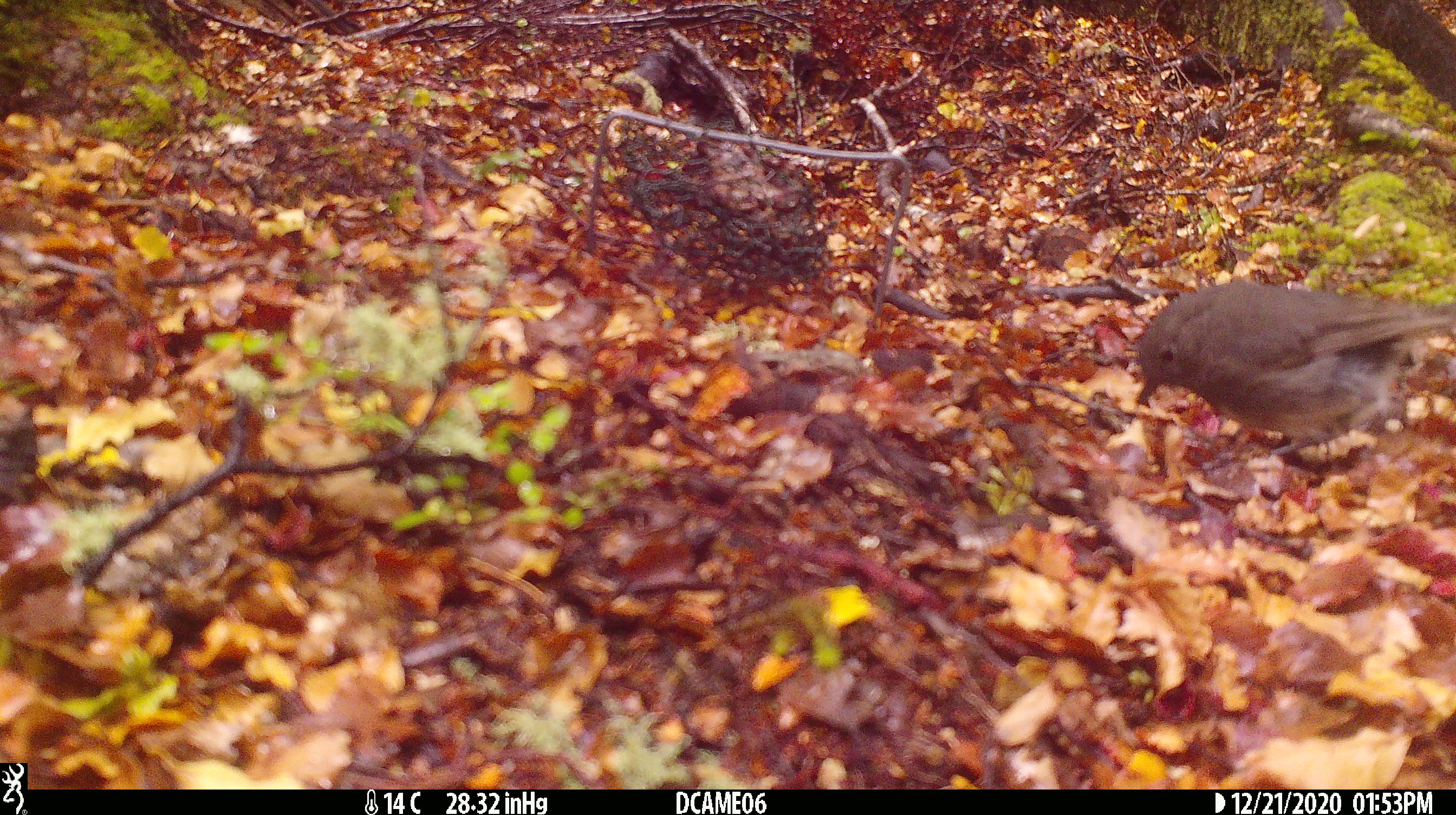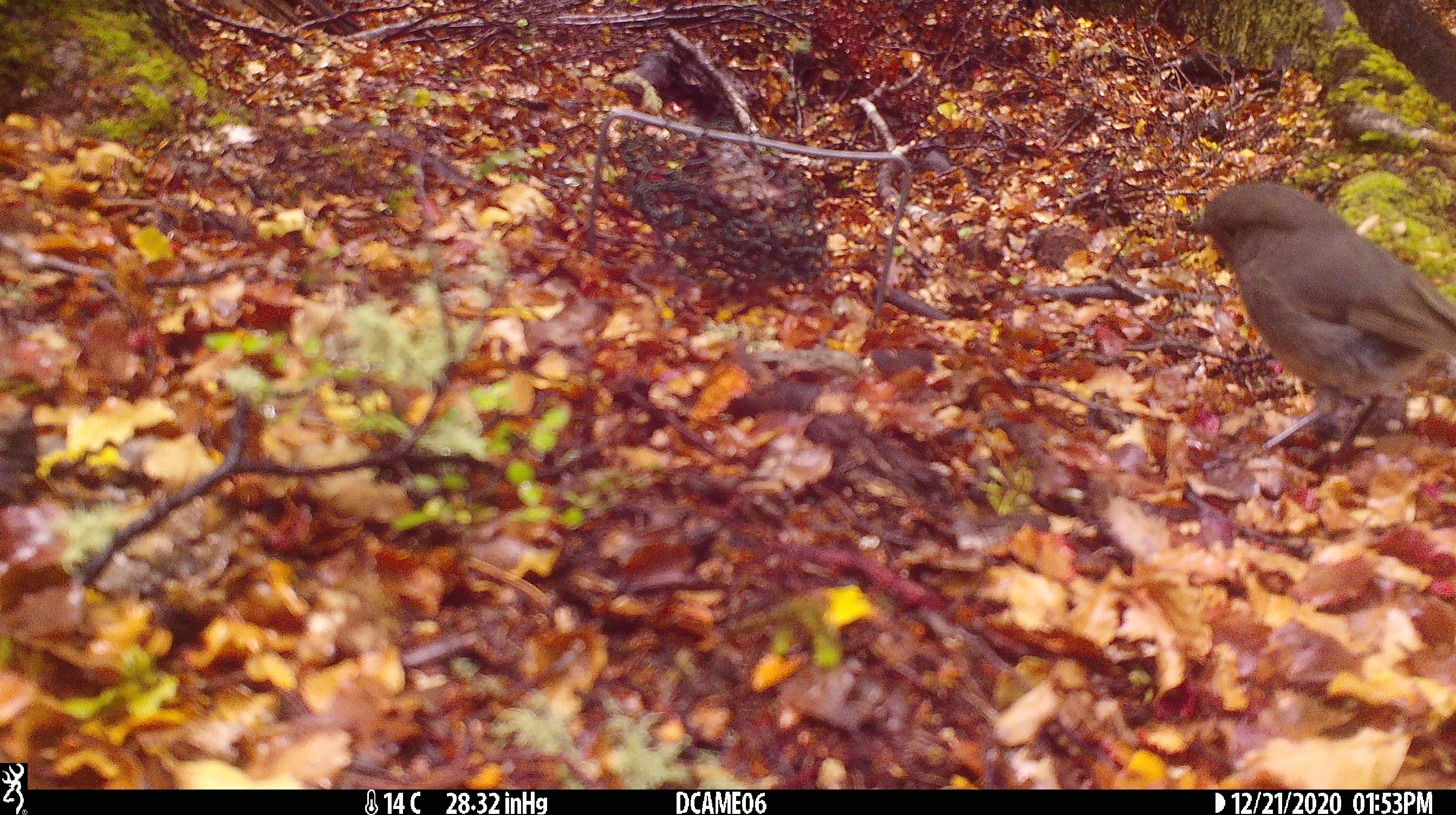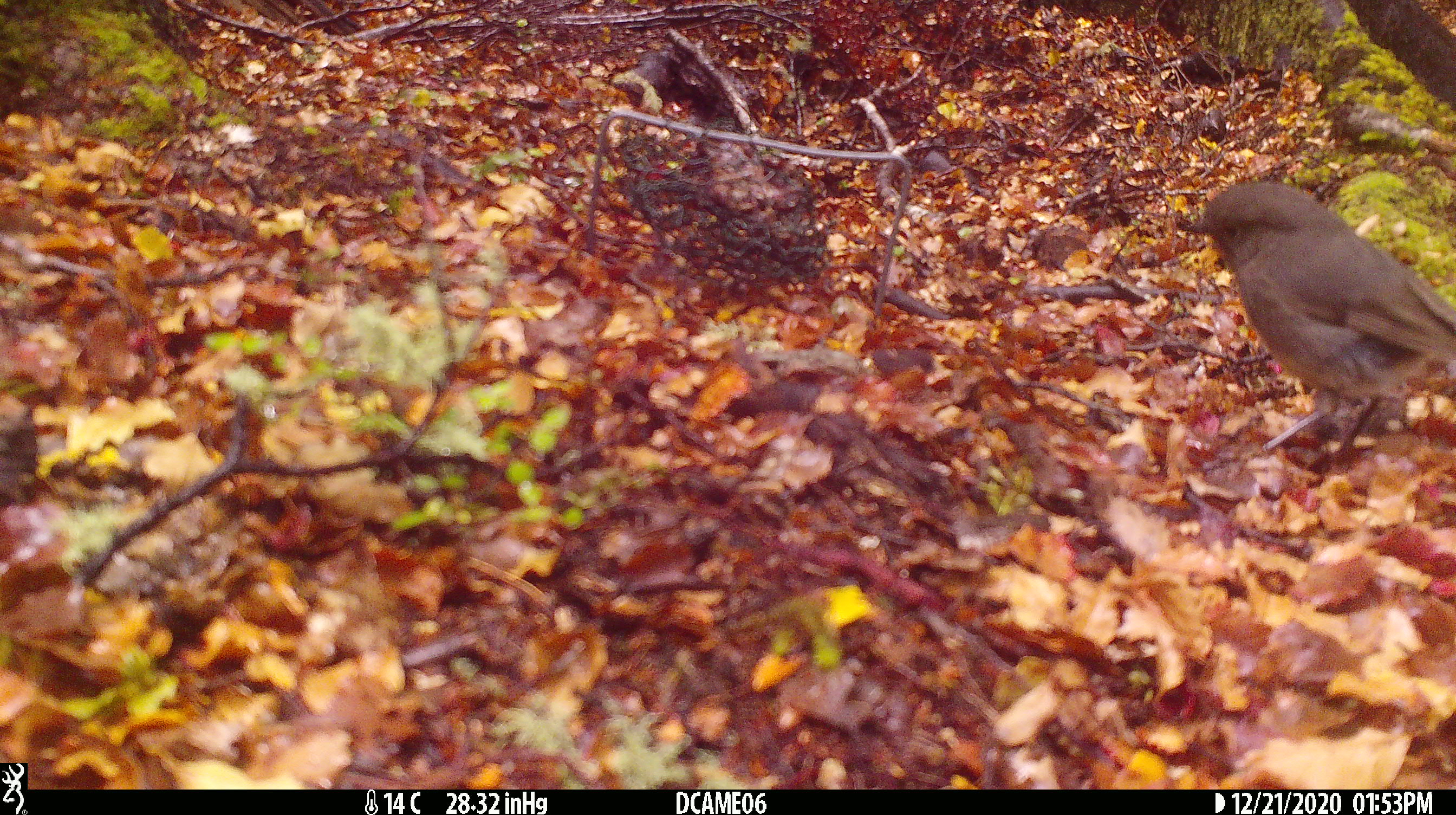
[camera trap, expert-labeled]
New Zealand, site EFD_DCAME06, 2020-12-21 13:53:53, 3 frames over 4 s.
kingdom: Animalia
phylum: Chordata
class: Aves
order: Passeriformes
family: Petroicidae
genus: Petroica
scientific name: Petroica australis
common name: new zealand robin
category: robin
Robin (new zealand robin) (Petroica australis).